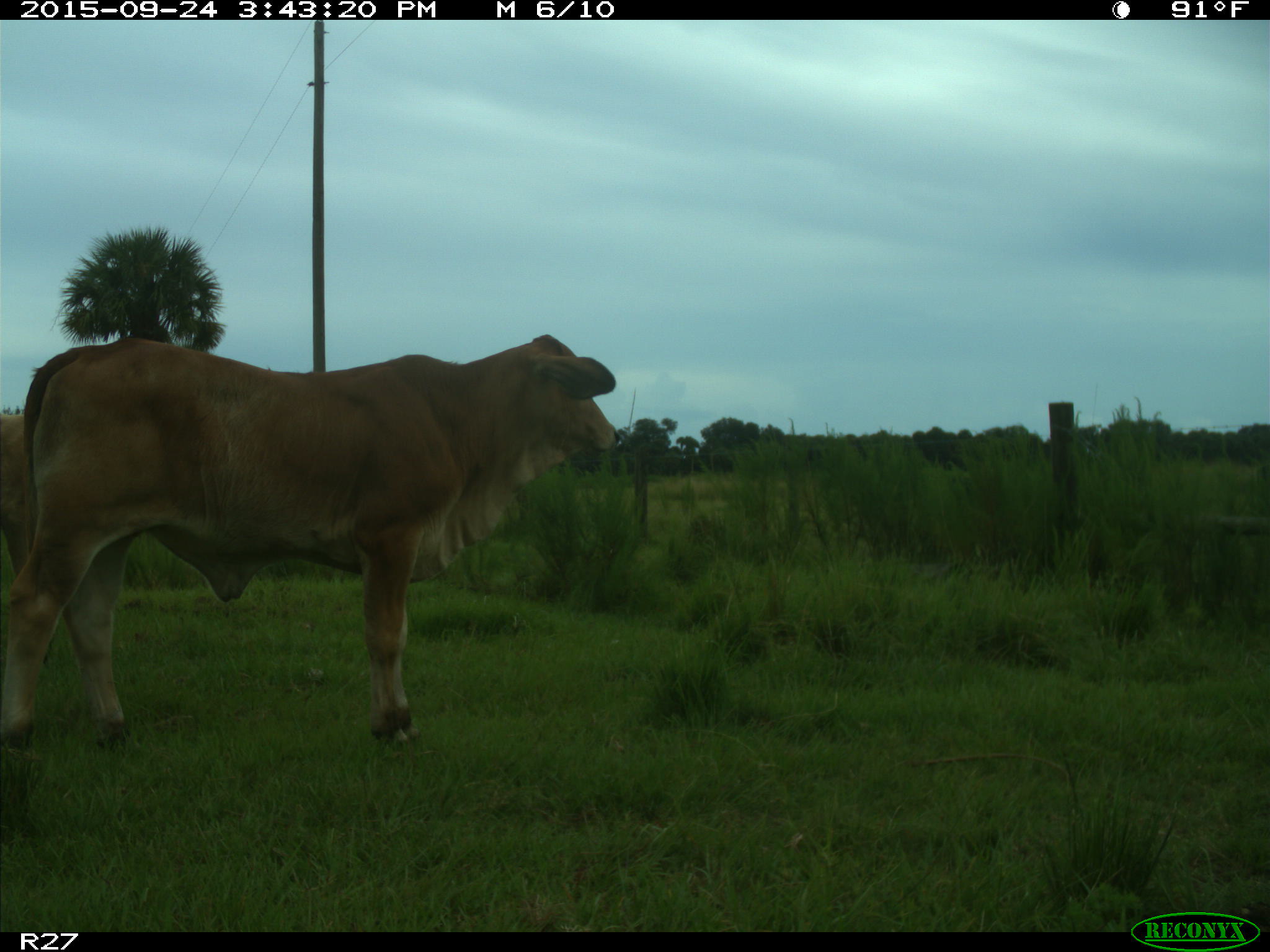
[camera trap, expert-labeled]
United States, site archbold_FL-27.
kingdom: Animalia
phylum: Chordata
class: Mammalia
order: Artiodactyla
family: Bovidae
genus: Bos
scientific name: Bos taurus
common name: domestic cow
Bos taurus (domestic cow).